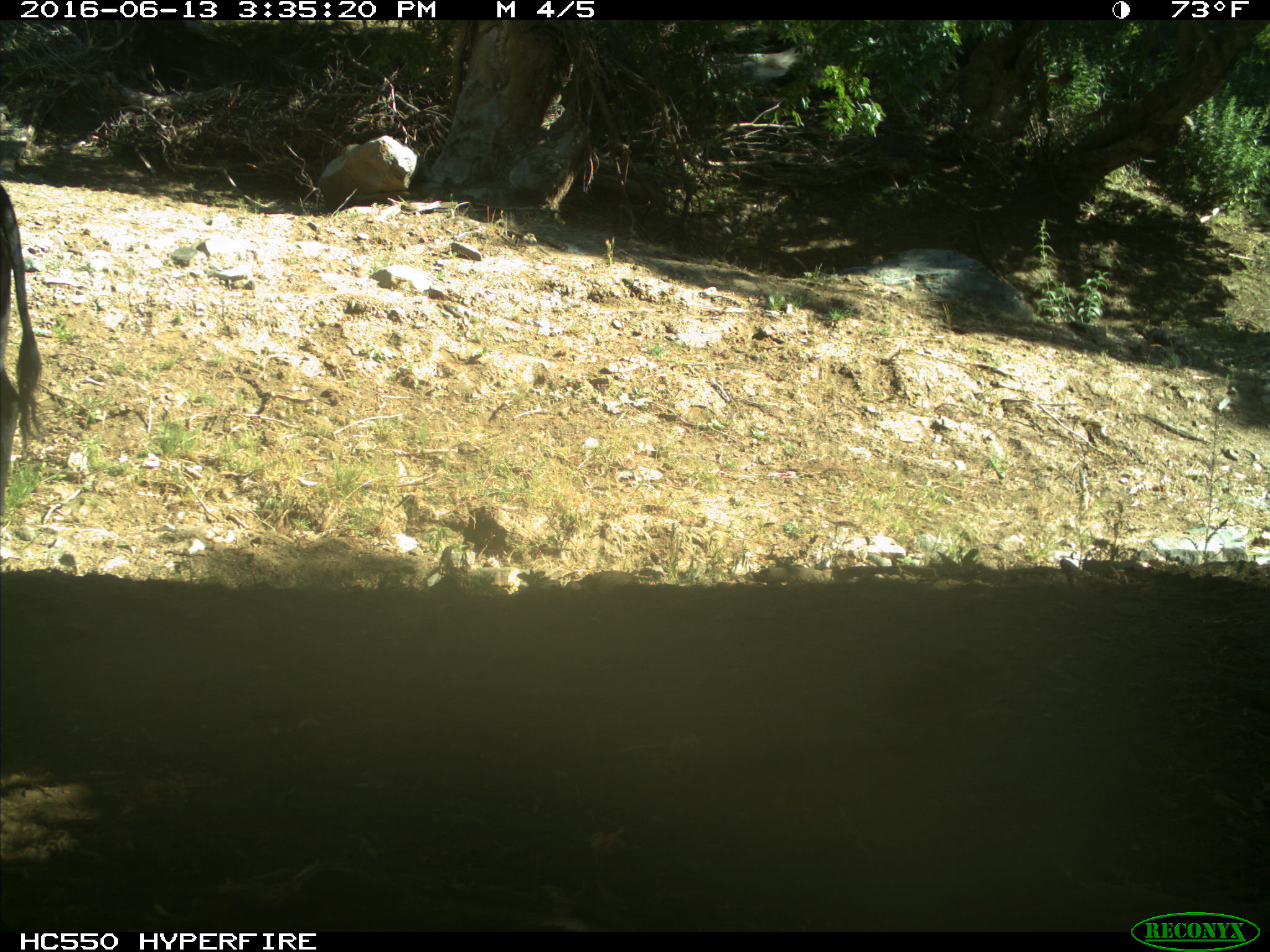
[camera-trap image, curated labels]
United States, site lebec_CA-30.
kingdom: Animalia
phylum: Chordata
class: Mammalia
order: Artiodactyla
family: Bovidae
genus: Bos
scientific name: Bos taurus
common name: domestic cow